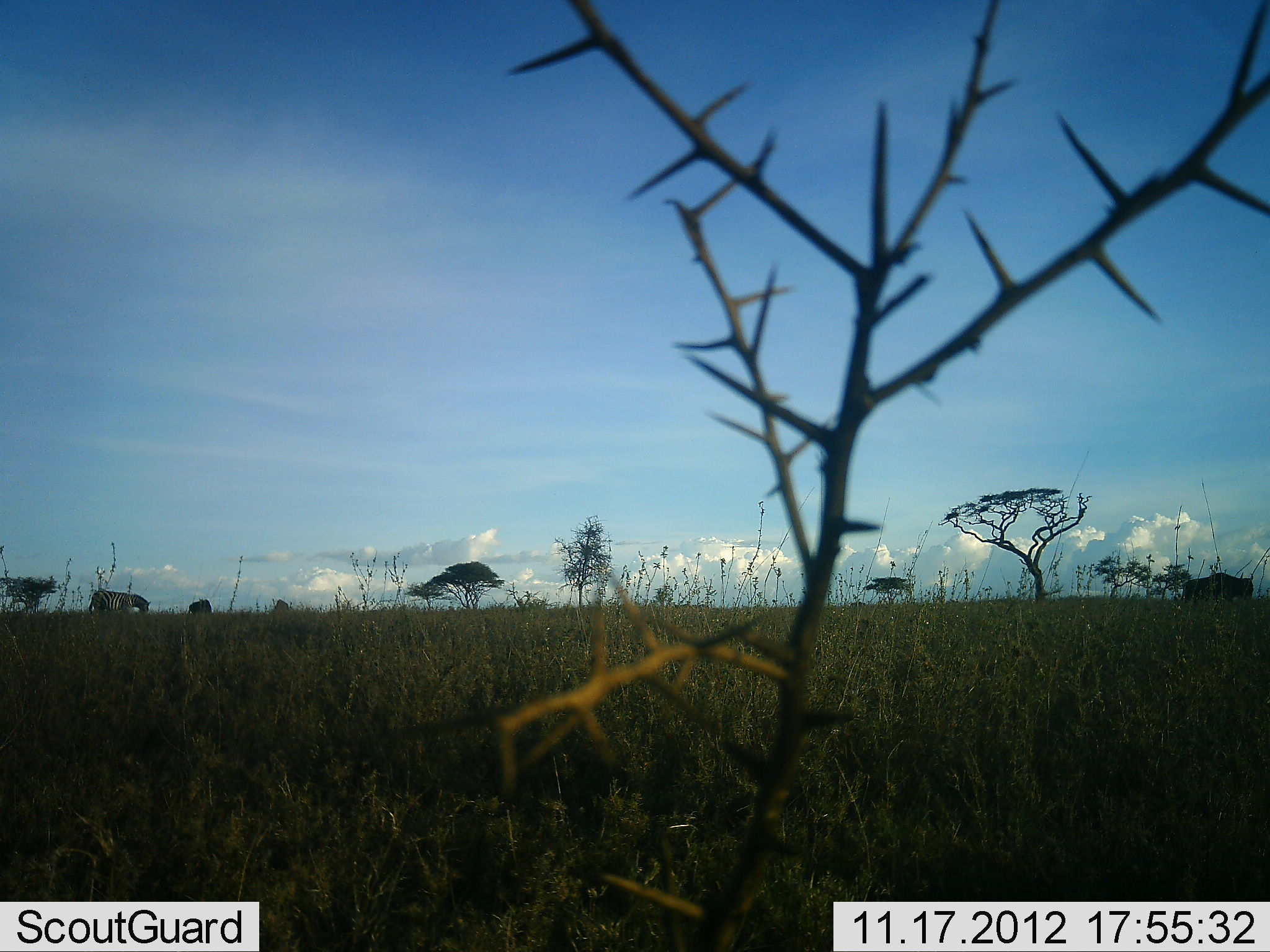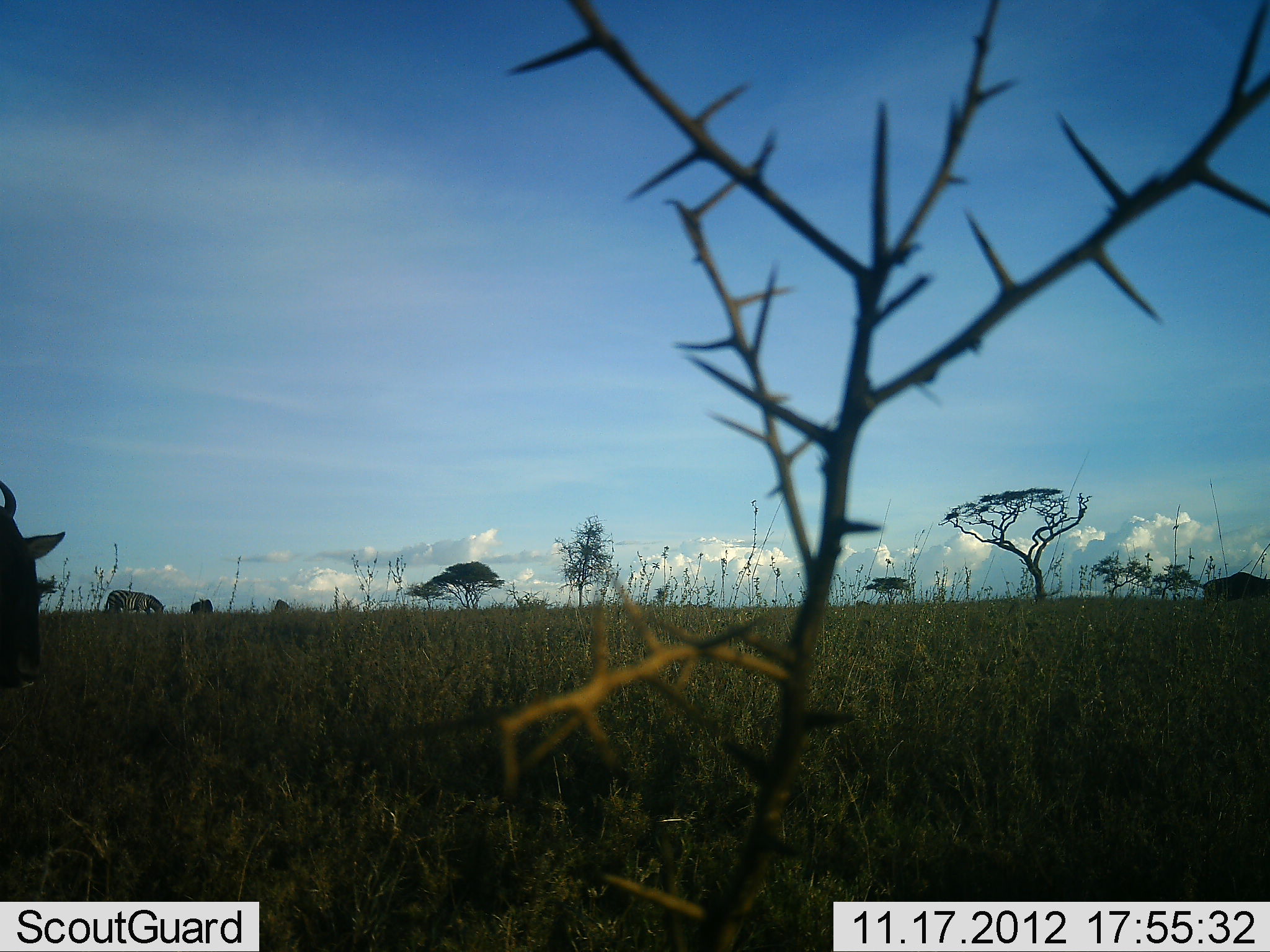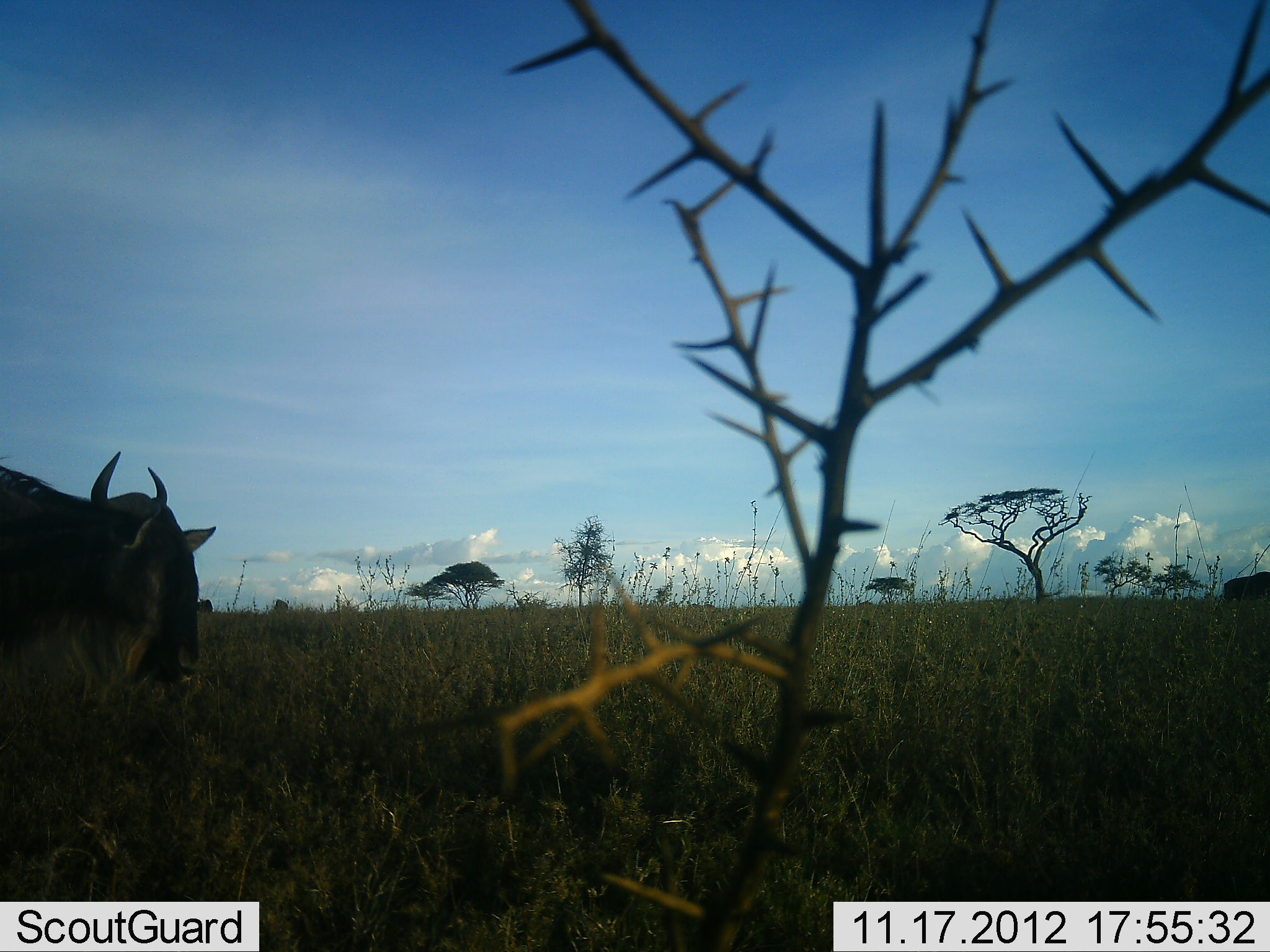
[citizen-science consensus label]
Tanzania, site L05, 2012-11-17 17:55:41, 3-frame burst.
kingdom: Animalia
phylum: Chordata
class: Mammalia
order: Artiodactyla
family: Bovidae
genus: Connochaetes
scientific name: Connochaetes taurinus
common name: blue wildebeest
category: wildebeest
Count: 3.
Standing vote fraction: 27%.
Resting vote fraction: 0%.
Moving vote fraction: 93%.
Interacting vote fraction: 0%.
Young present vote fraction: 0%.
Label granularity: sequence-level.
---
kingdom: Animalia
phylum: Chordata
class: Mammalia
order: Perissodactyla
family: Equidae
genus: Equus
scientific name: Equus quagga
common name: plains zebra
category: zebra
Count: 1.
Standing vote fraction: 10%.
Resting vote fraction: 0%.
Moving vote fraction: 80%.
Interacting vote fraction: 0%.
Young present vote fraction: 0%.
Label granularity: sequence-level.